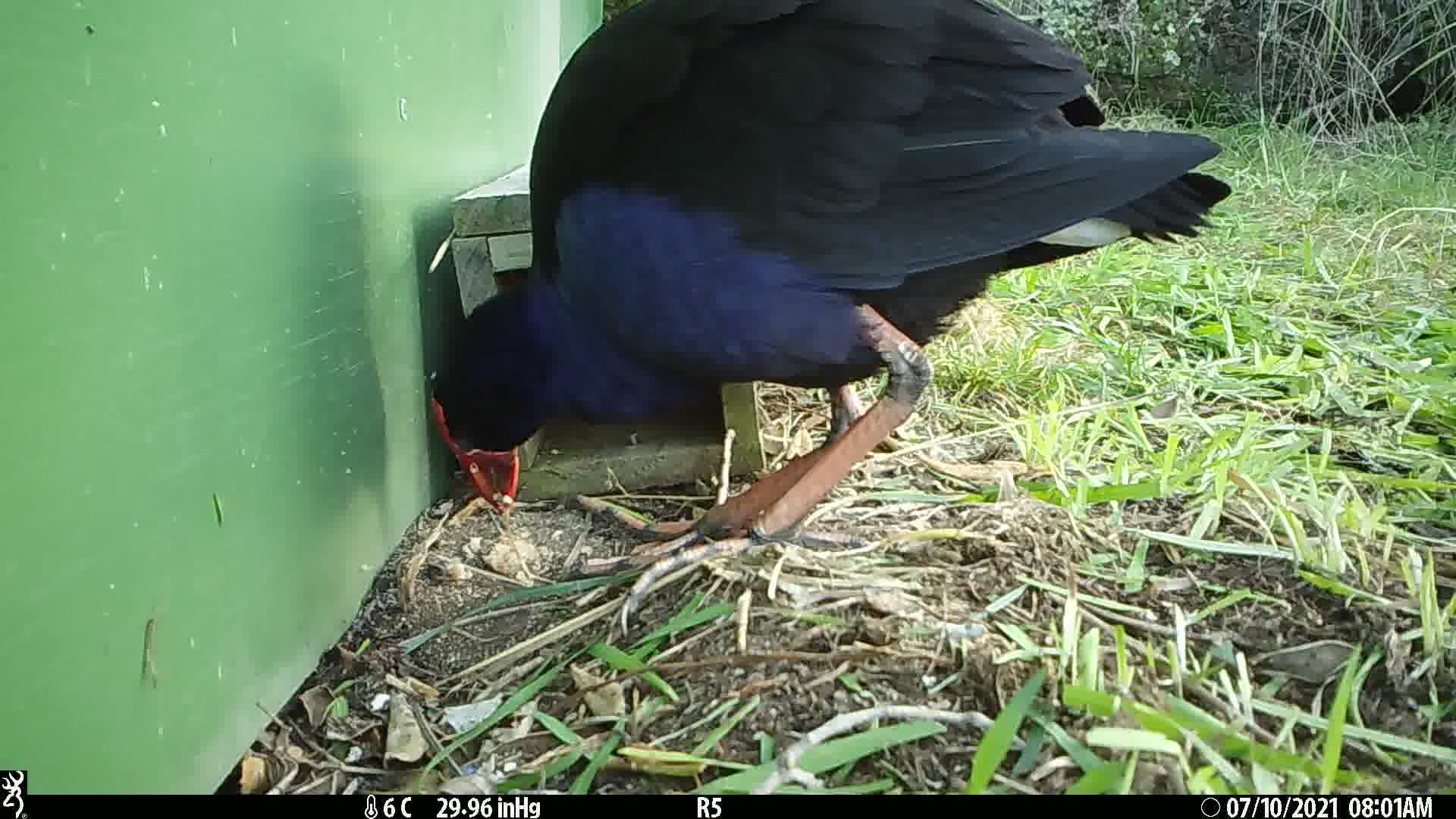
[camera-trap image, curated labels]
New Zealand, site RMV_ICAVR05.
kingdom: Animalia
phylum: Chordata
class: Aves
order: Gruiformes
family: Rallidae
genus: Porphyrio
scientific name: Porphyrio melanotus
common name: australasian swamphen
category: pukeko